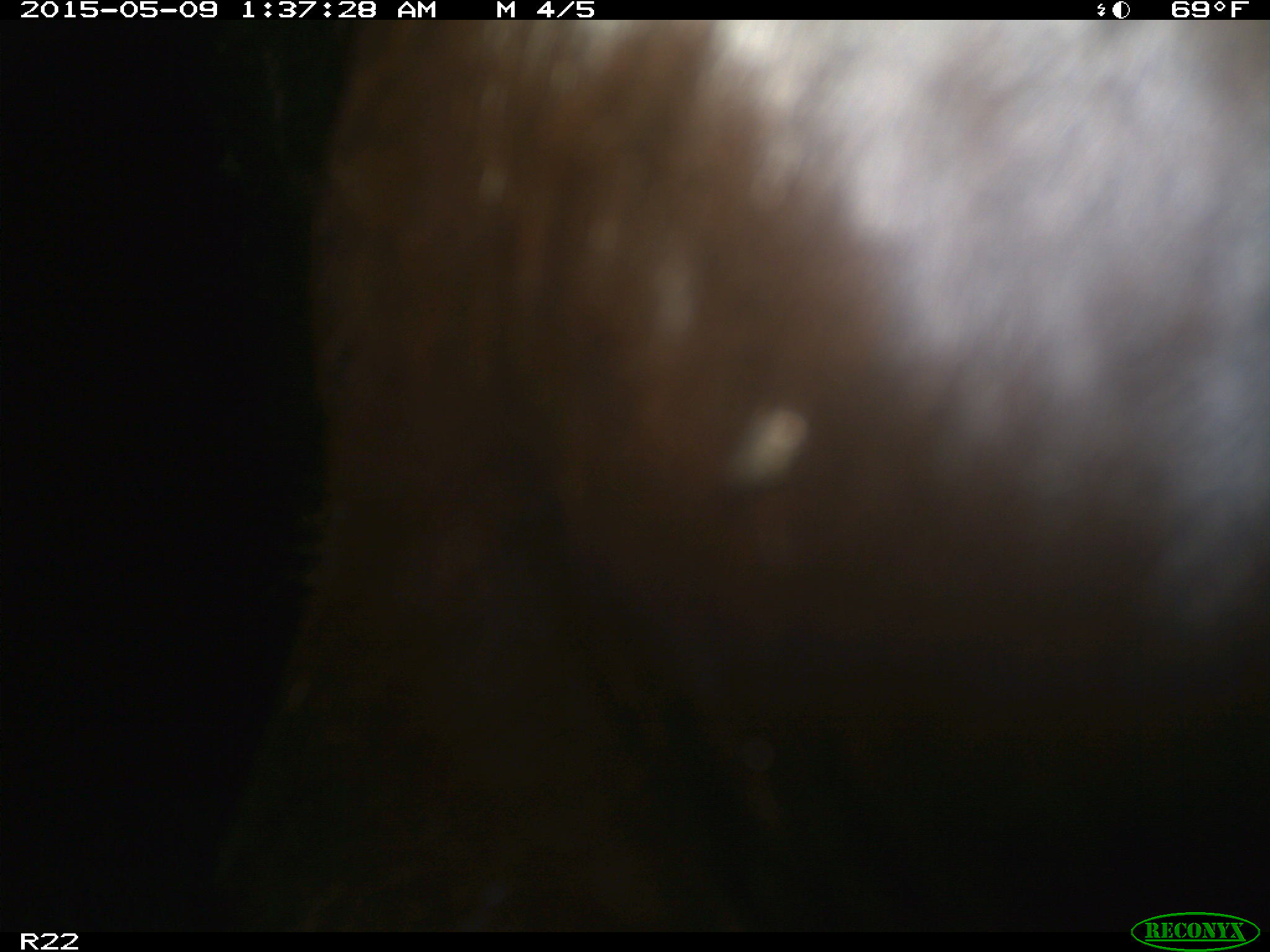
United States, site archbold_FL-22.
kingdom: Animalia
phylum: Chordata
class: Mammalia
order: Artiodactyla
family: Bovidae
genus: Bos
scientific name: Bos taurus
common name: domestic cow